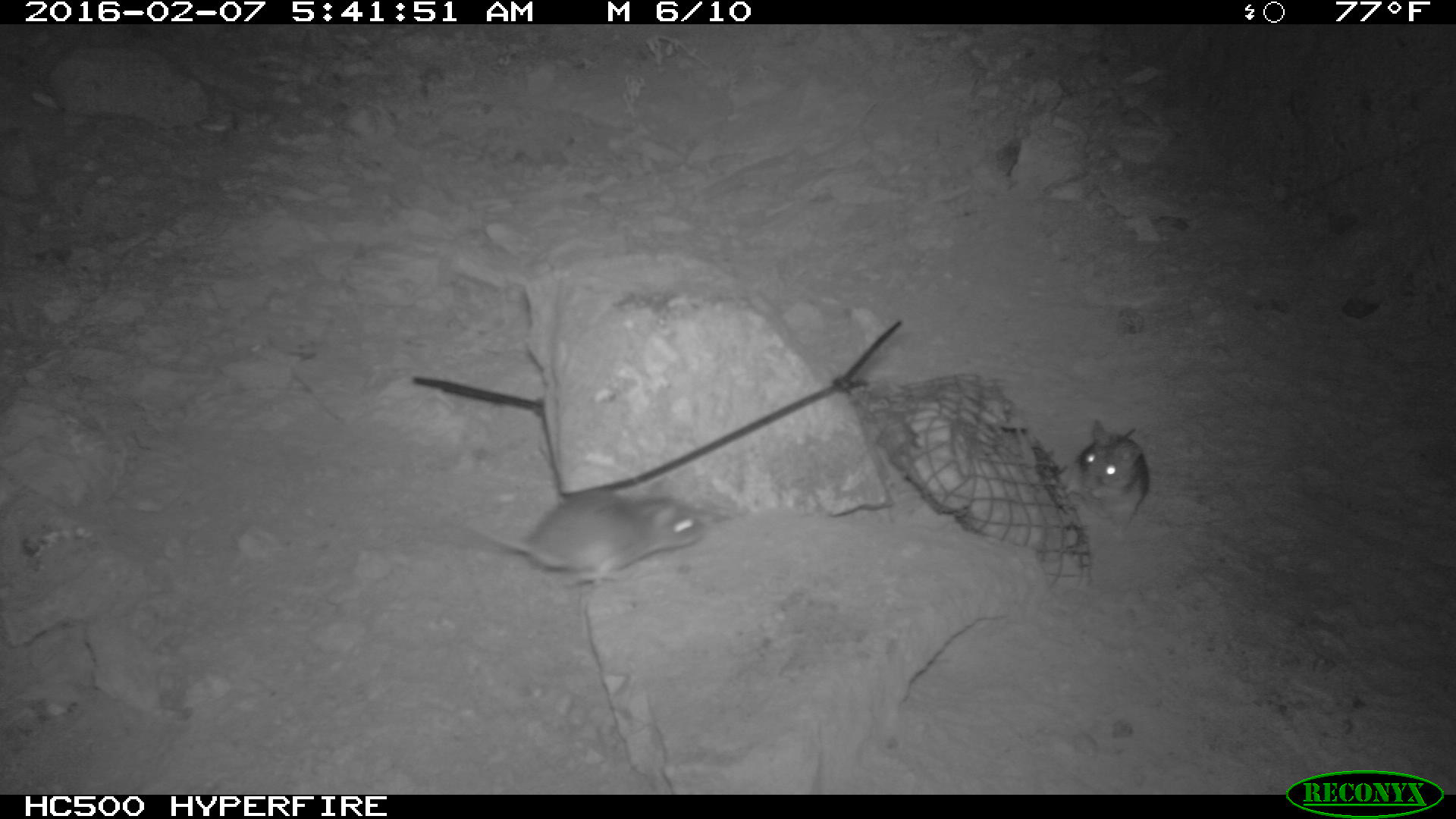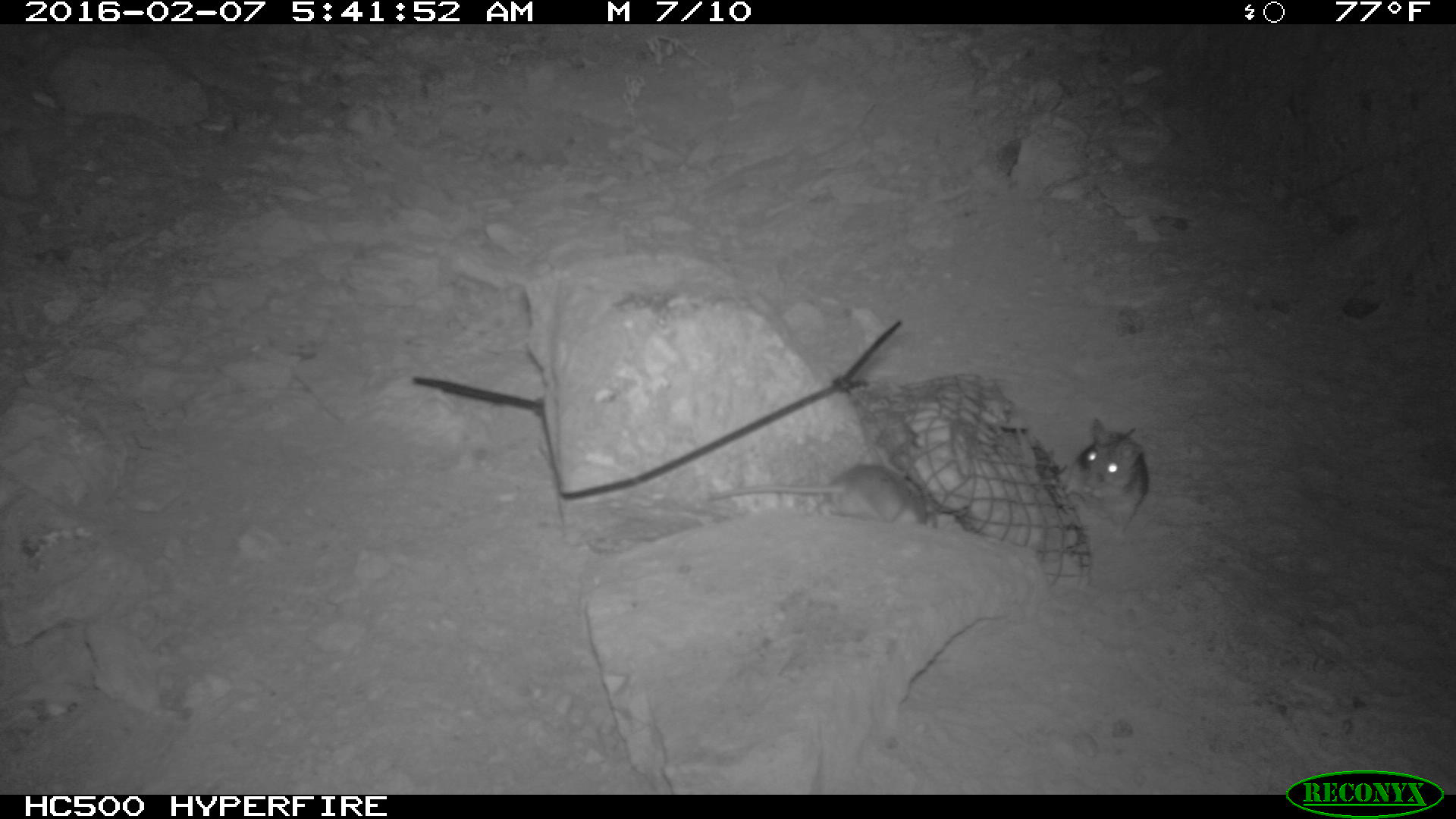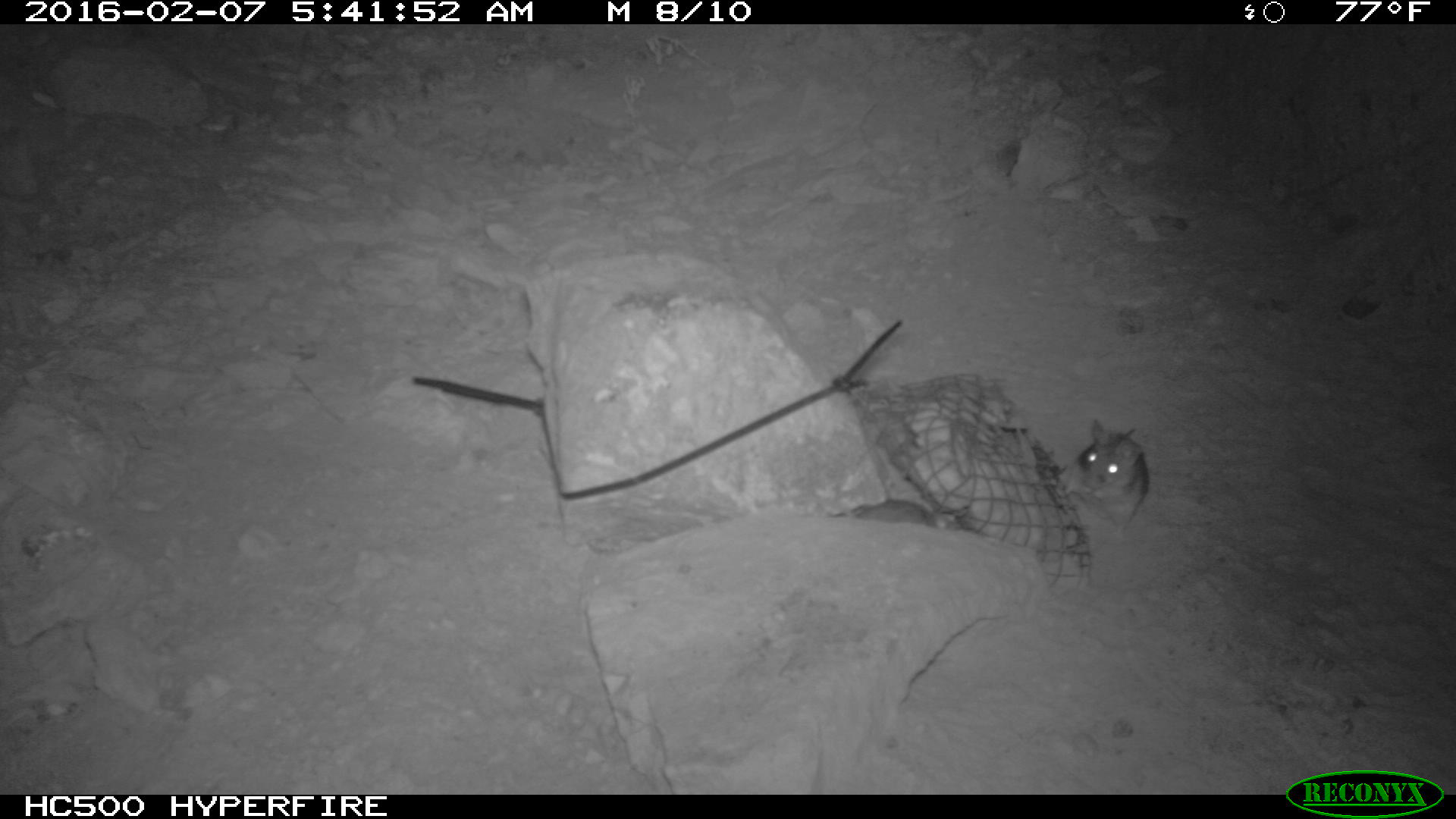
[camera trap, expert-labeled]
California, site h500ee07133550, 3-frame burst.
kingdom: Animalia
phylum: Chordata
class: Mammalia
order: Rodentia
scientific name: Rodentia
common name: rodent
Rodent (Rodentia).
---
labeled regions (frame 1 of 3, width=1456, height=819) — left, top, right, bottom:
rodent: 435, 492, 710, 586; 1069, 419, 1149, 544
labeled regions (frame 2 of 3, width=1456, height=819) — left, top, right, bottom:
rodent: 704, 463, 929, 523; 1059, 414, 1148, 550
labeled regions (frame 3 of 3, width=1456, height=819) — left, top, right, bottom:
rodent: 1056, 418, 1148, 539; 852, 498, 956, 531